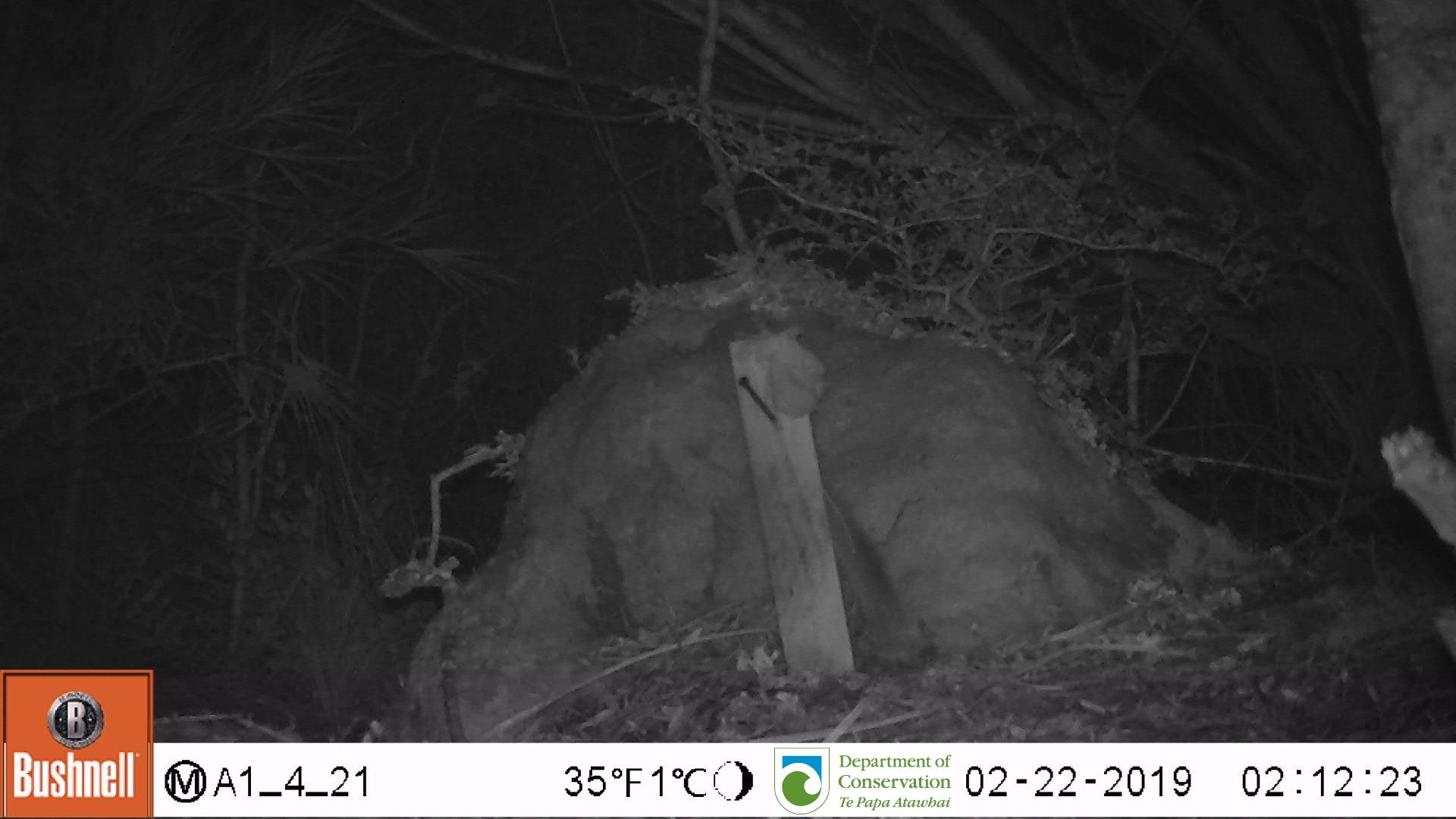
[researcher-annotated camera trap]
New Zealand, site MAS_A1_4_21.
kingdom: Animalia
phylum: Chordata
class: Mammalia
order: Rodentia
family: Muridae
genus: Mus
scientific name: Mus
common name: mouse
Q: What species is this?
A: Mouse (Mus).